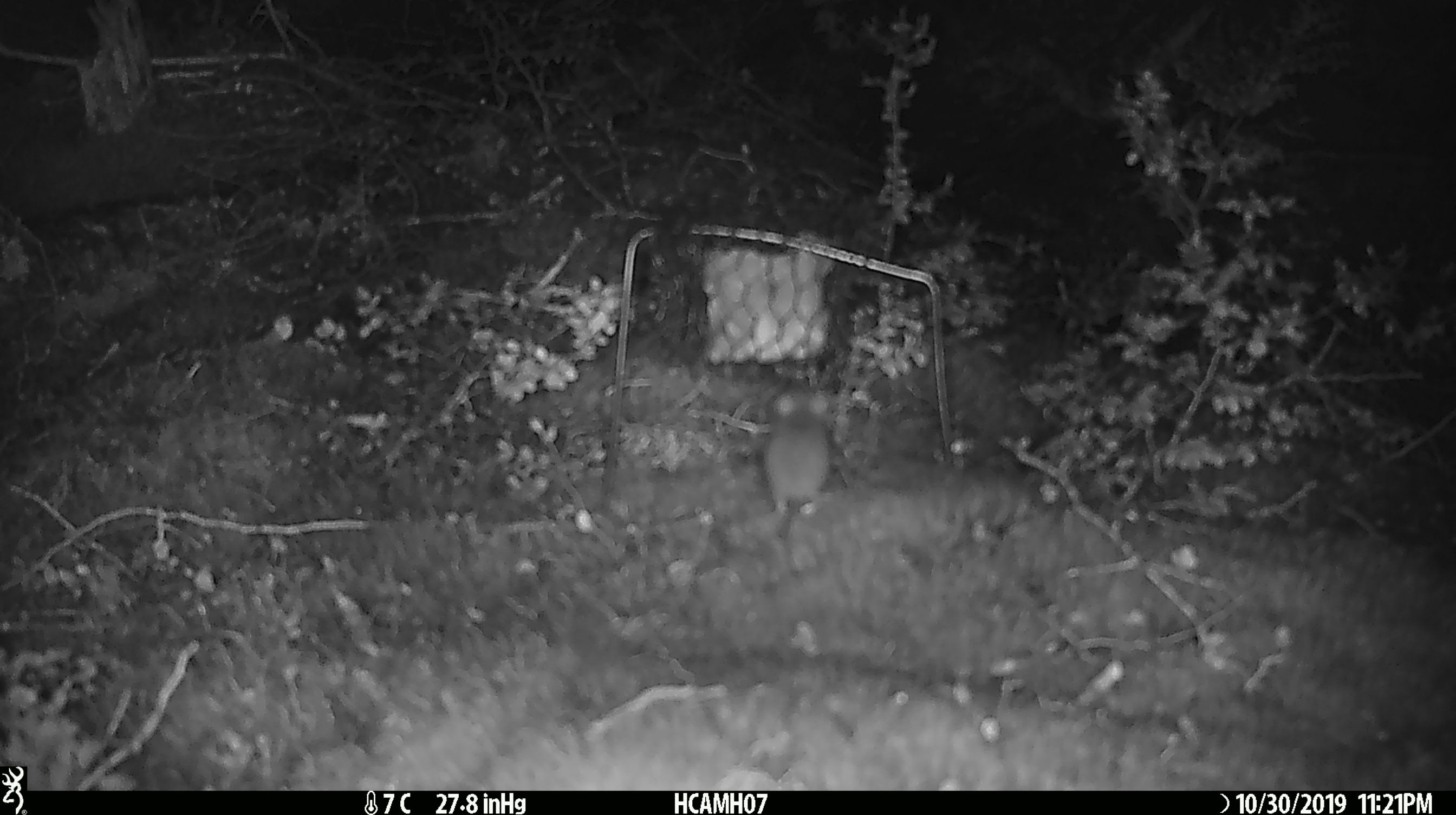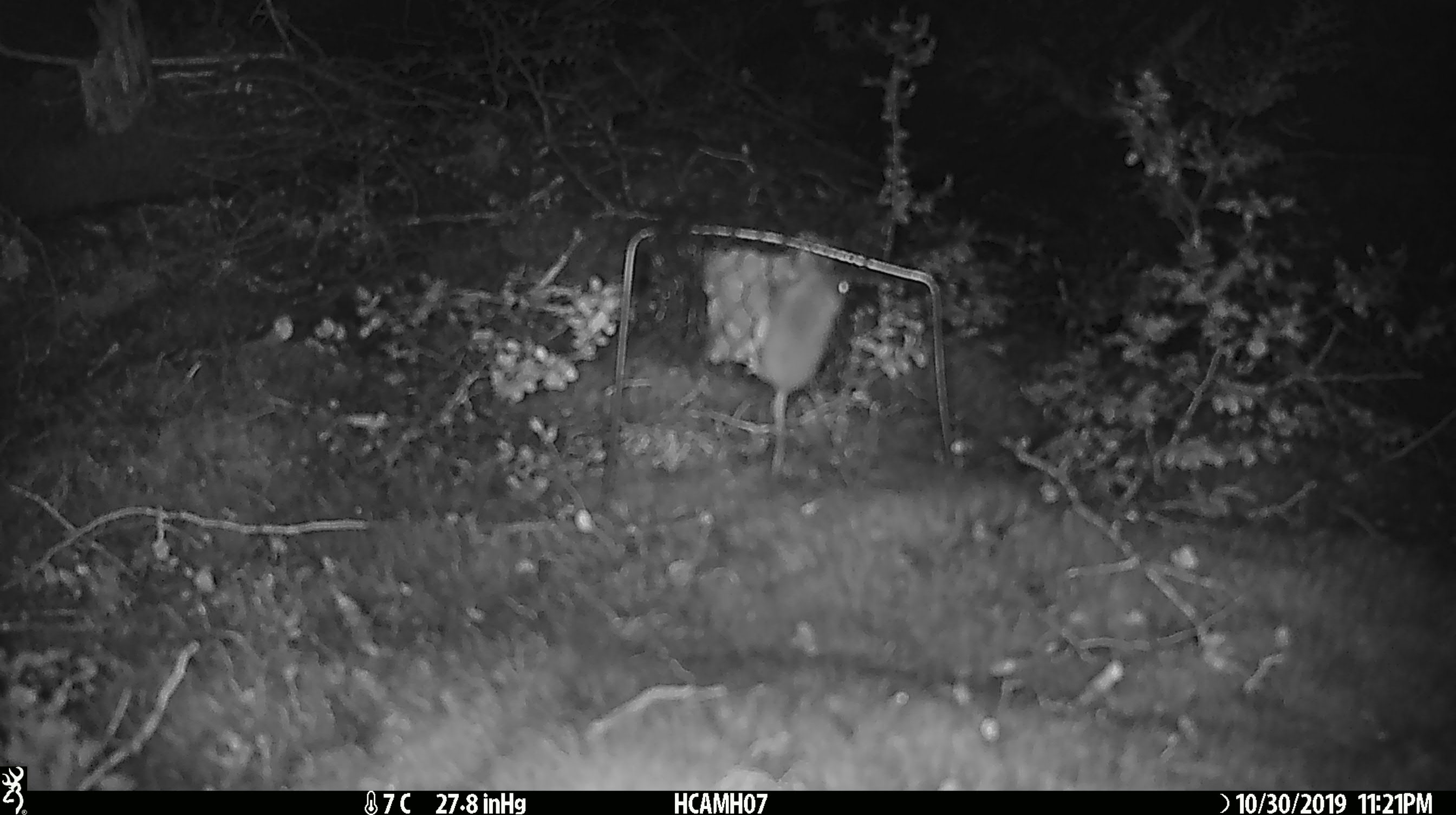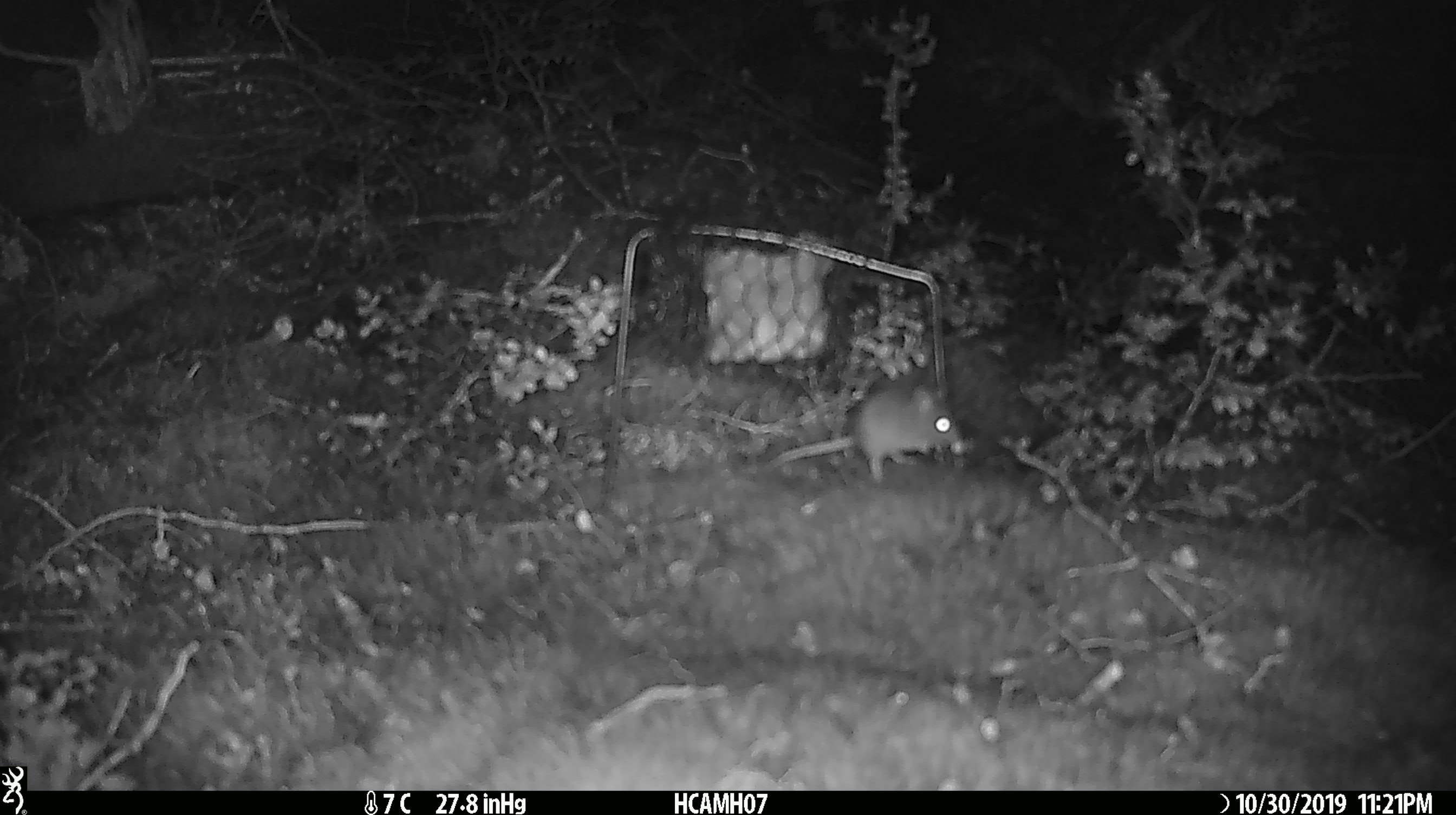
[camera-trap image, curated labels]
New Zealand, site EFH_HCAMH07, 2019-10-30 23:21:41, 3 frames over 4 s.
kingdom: Animalia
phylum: Chordata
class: Mammalia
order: Rodentia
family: Muridae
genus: Mus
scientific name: Mus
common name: mouse